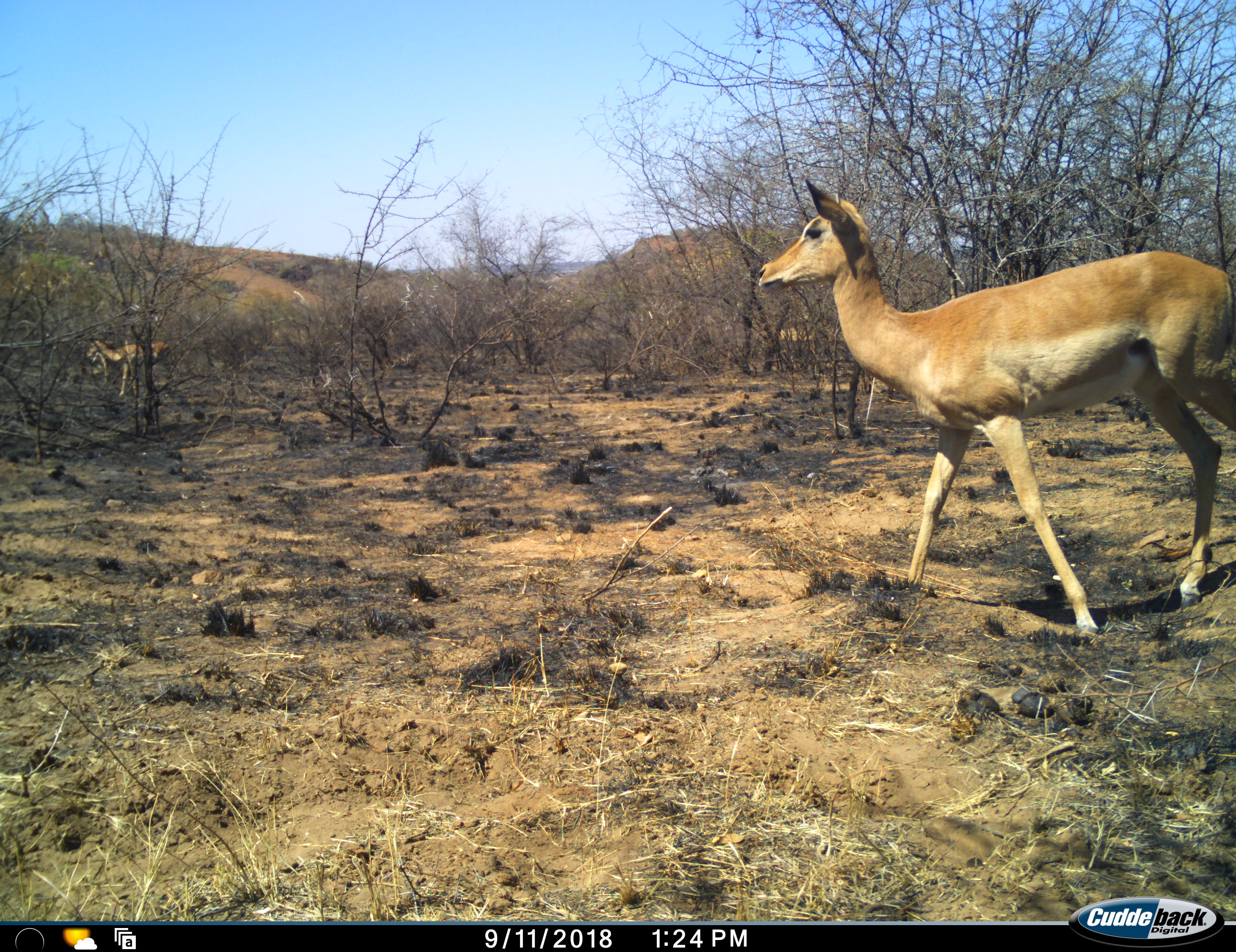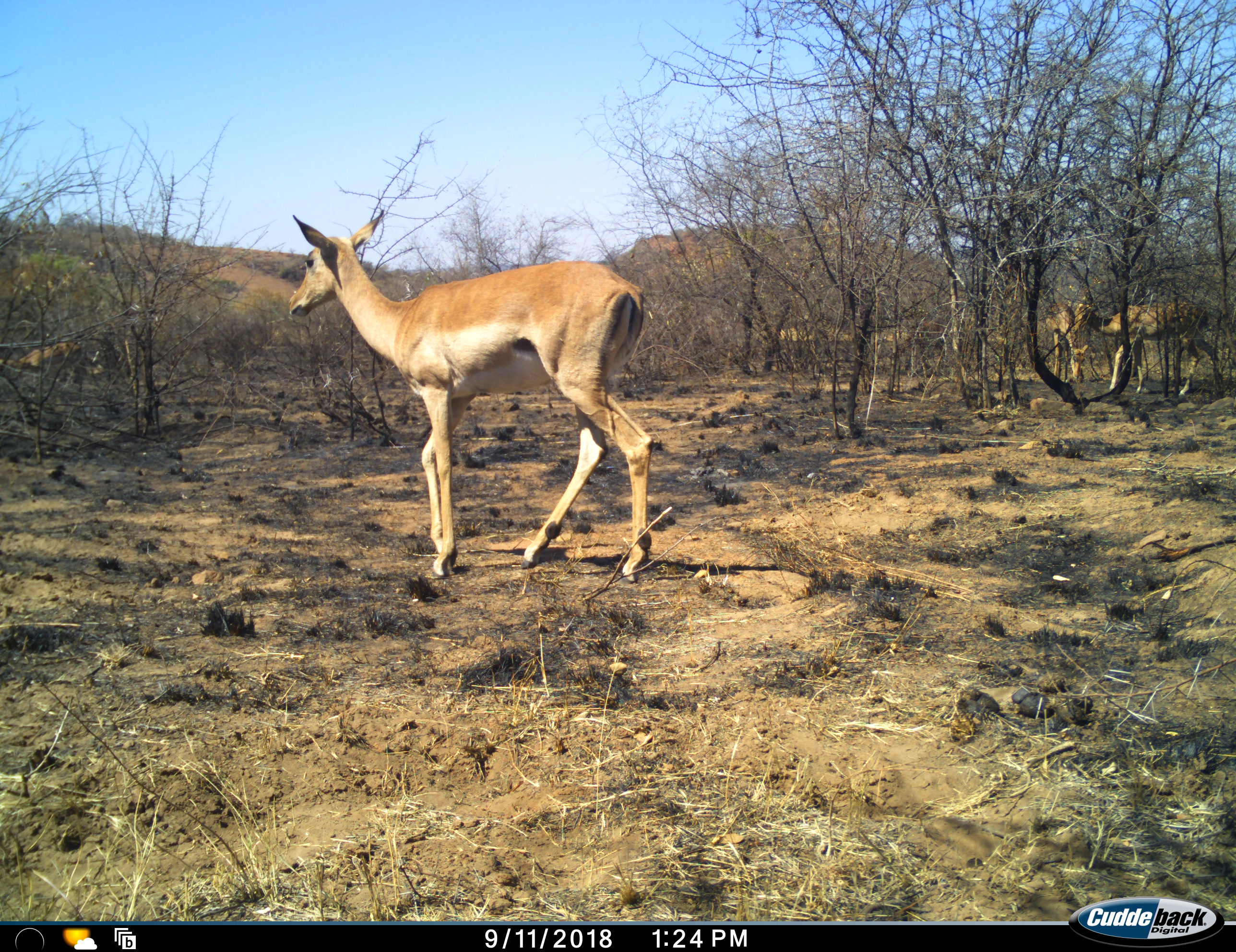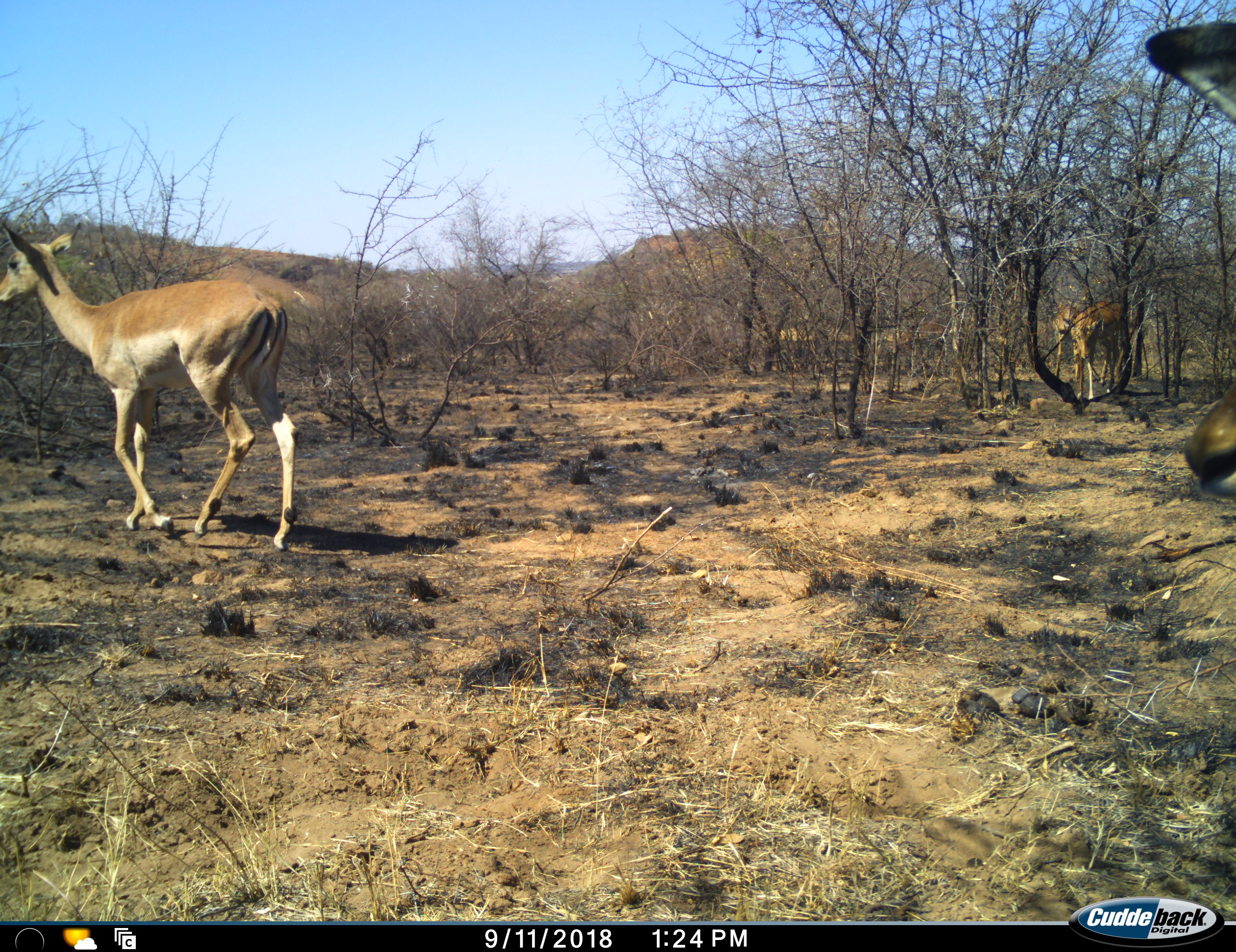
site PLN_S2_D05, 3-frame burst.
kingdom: Animalia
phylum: Chordata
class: Mammalia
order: Artiodactyla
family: Bovidae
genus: Aepyceros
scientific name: Aepyceros melampus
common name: impala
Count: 6.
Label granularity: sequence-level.